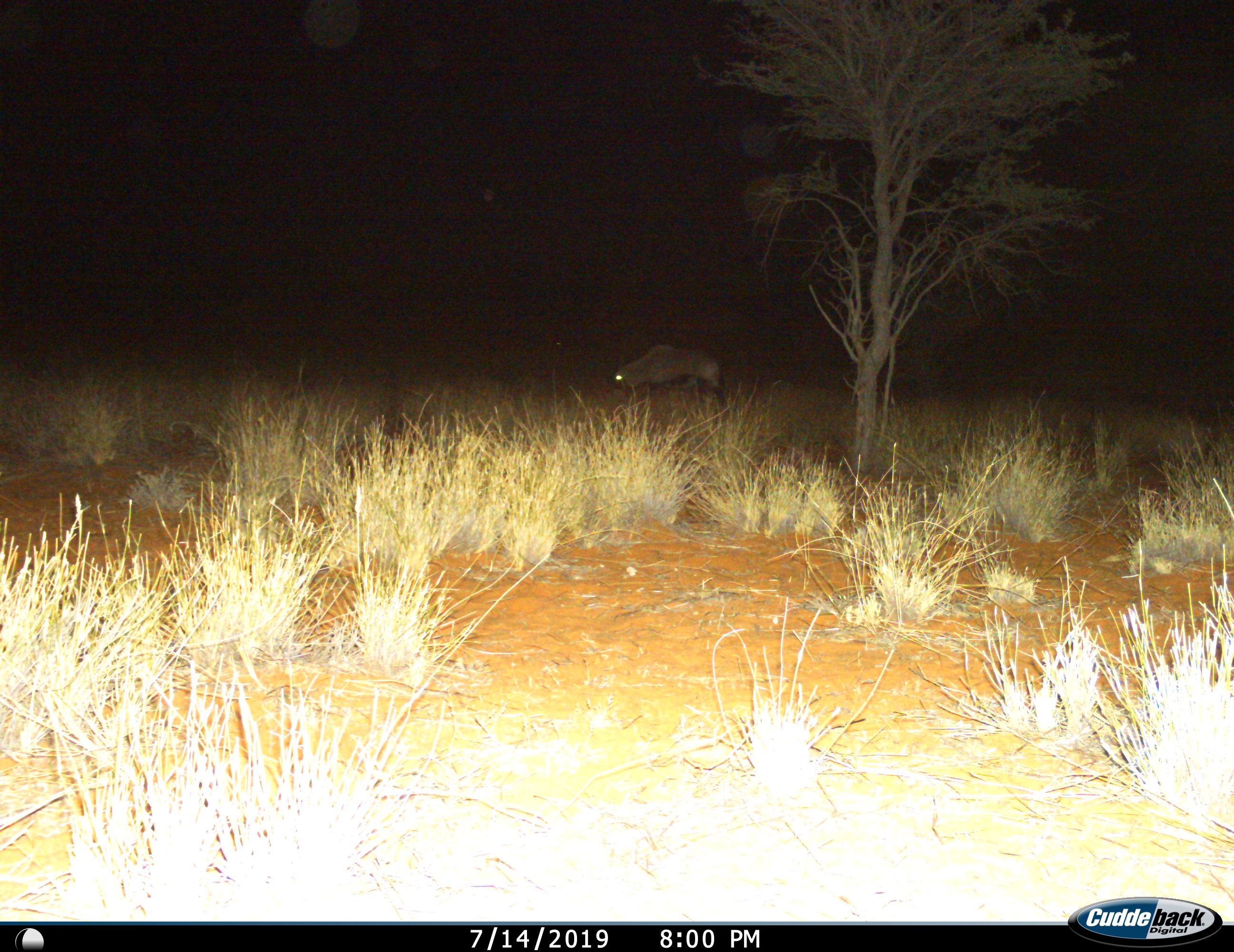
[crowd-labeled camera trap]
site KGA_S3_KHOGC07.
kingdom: Animalia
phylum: Chordata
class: Mammalia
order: Artiodactyla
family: Bovidae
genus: Oryx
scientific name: Oryx gazella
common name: gemsbok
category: oryx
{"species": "oryx (gemsbok) (Oryx gazella)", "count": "1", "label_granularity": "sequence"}